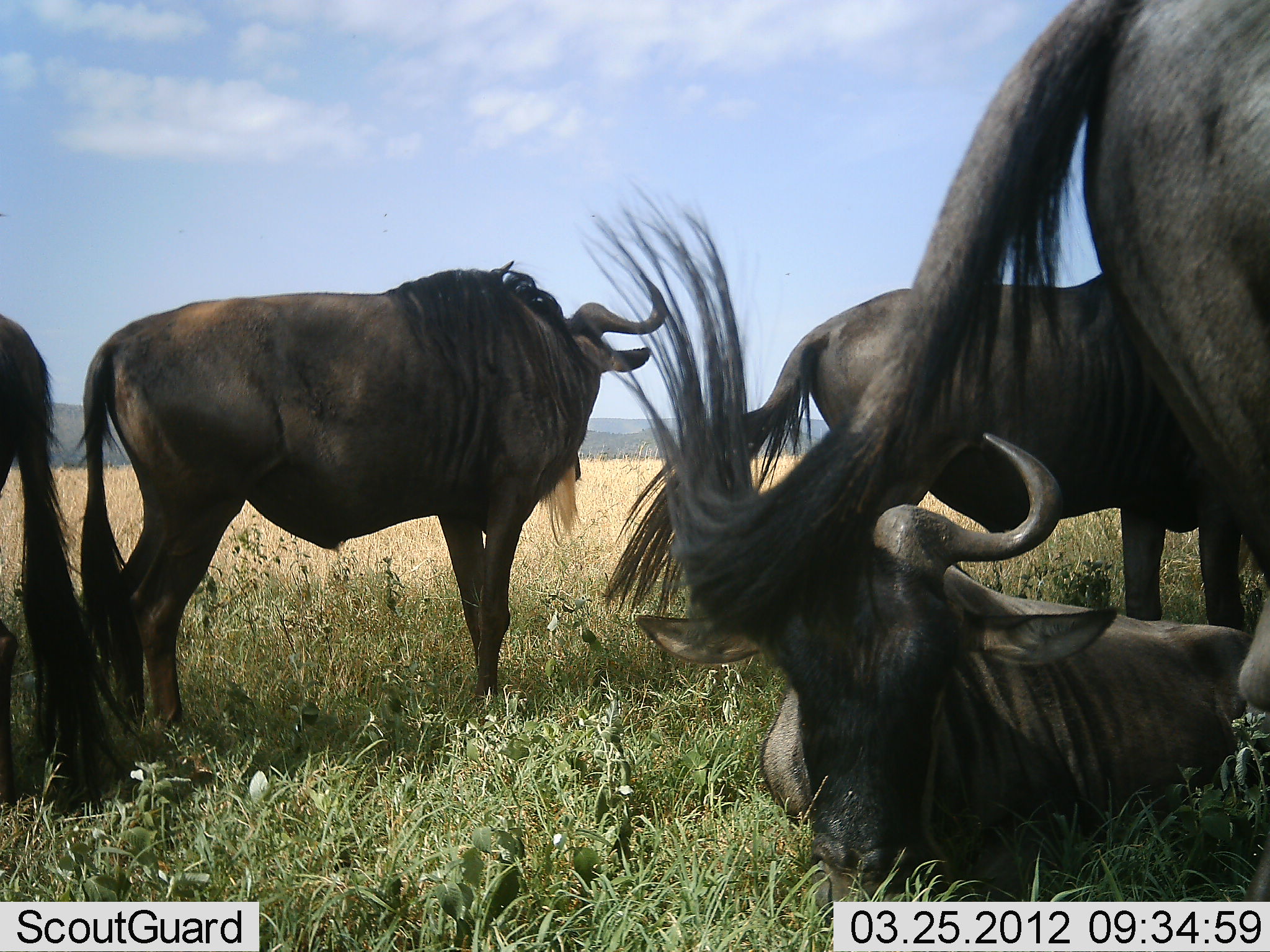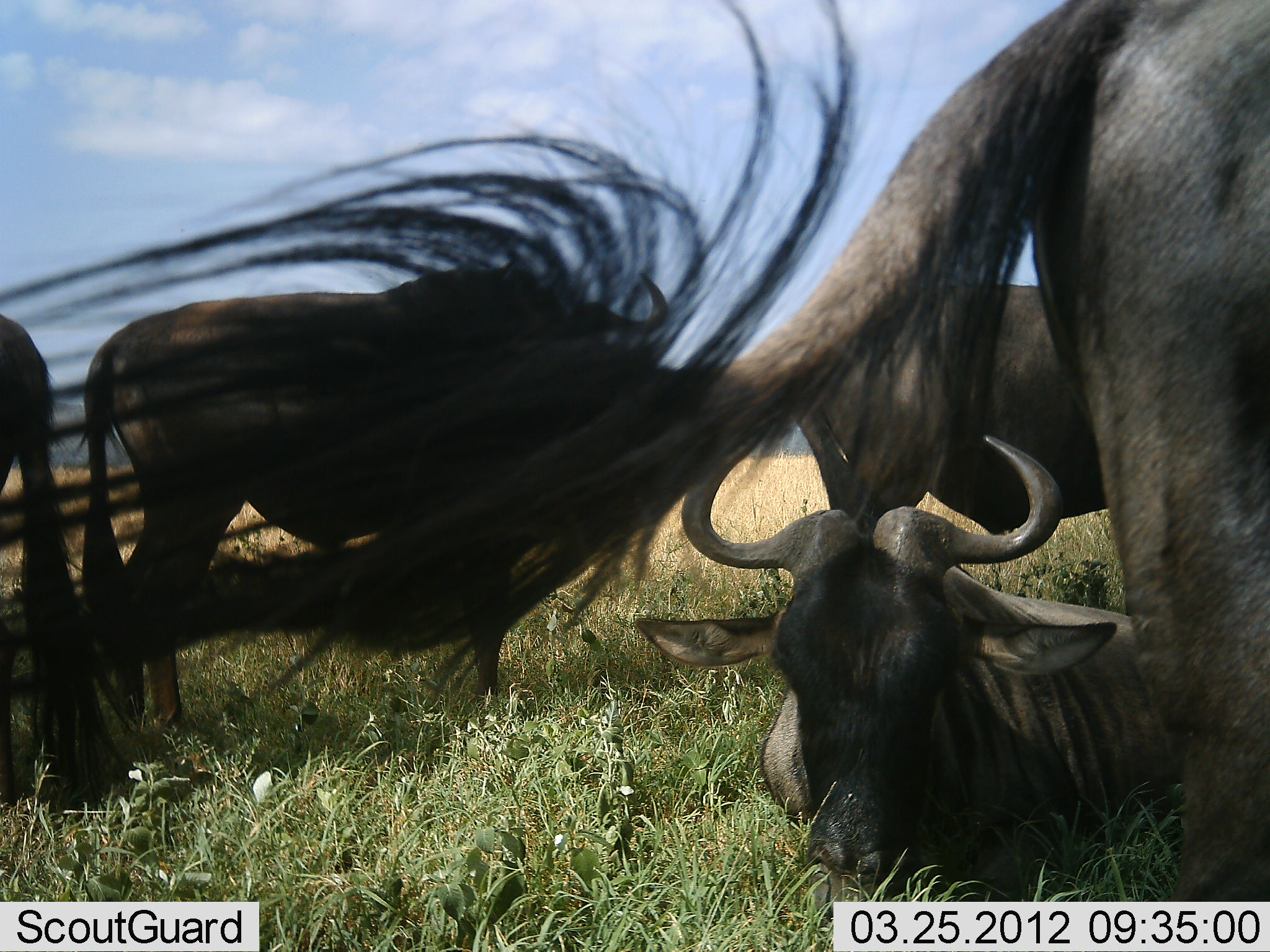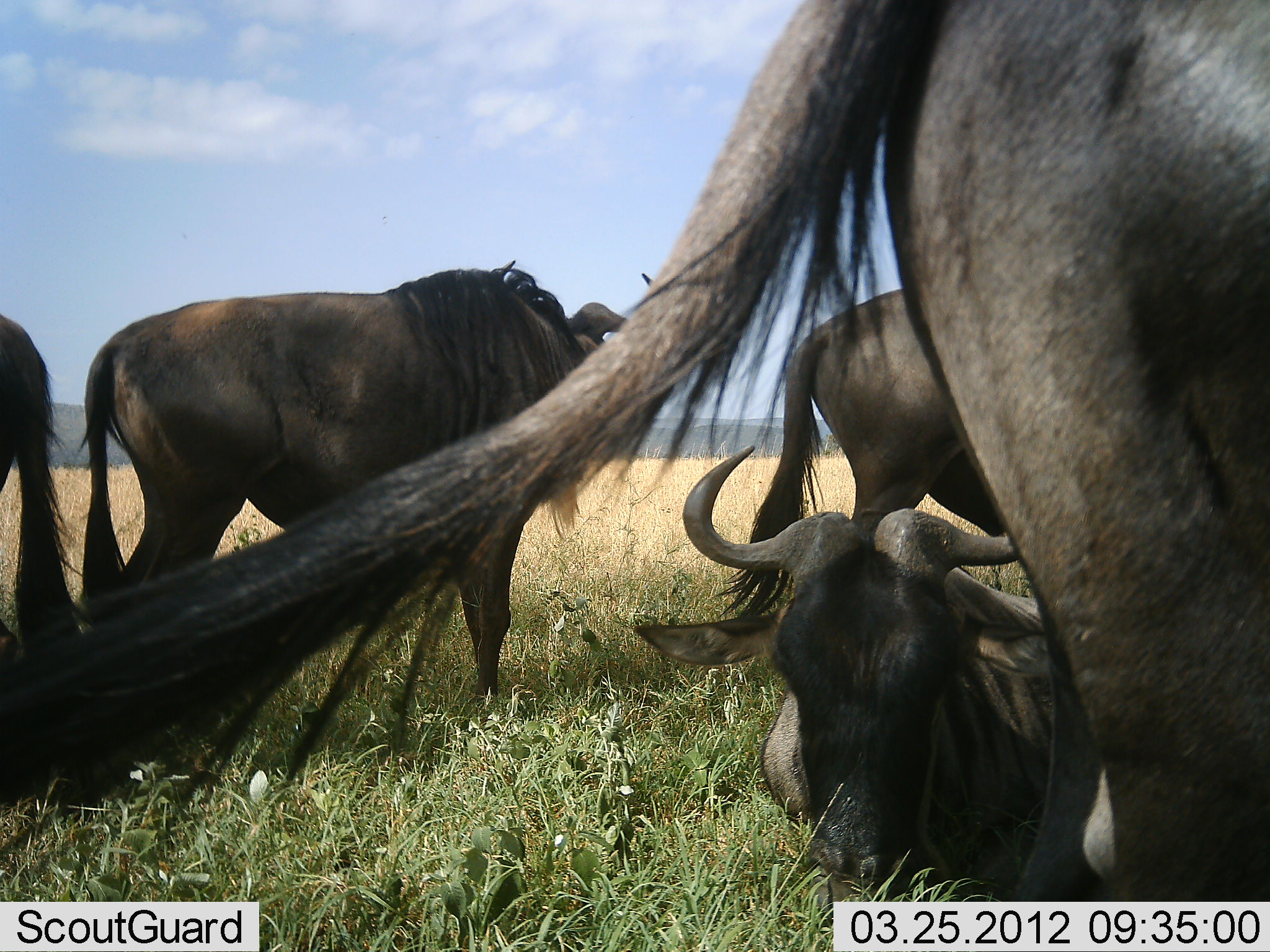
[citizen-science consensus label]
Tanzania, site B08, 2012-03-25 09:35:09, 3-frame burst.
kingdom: Animalia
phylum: Chordata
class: Mammalia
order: Artiodactyla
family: Bovidae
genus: Connochaetes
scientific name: Connochaetes taurinus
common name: blue wildebeest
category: wildebeest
Wildebeest (blue wildebeest) (Connochaetes taurinus), count 5. Behavior (volunteer vote fractions): standing 88%, resting 92%, moving 21%, interacting 0%. Young present (vote fraction): 0%. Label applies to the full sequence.